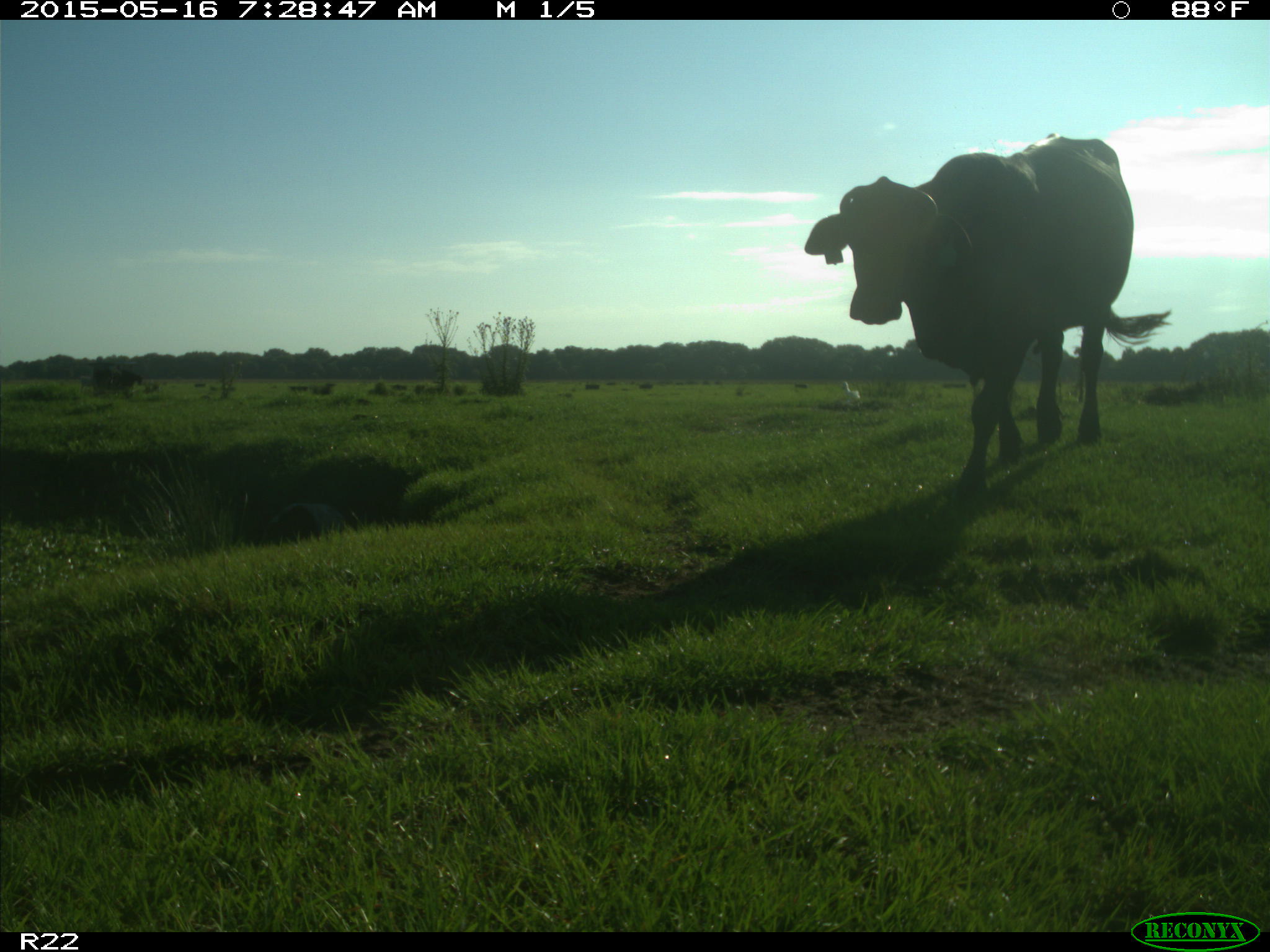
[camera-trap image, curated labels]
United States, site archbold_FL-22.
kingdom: Animalia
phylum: Chordata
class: Mammalia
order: Artiodactyla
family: Bovidae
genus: Bos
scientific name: Bos taurus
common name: domestic cow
Bos taurus (domestic cow).